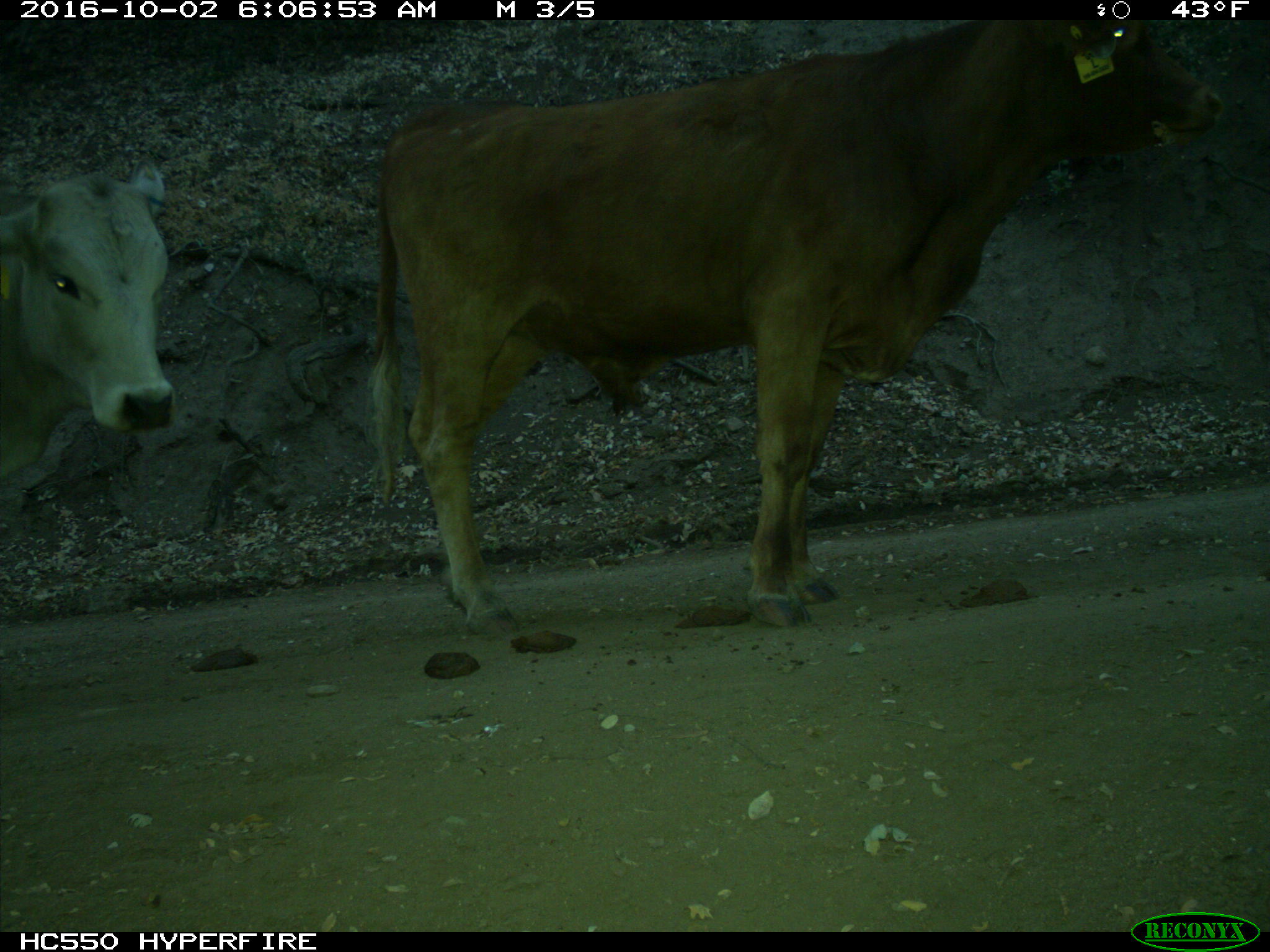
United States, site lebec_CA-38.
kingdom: Animalia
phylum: Chordata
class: Mammalia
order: Artiodactyla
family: Bovidae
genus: Bos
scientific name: Bos taurus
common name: domestic cow